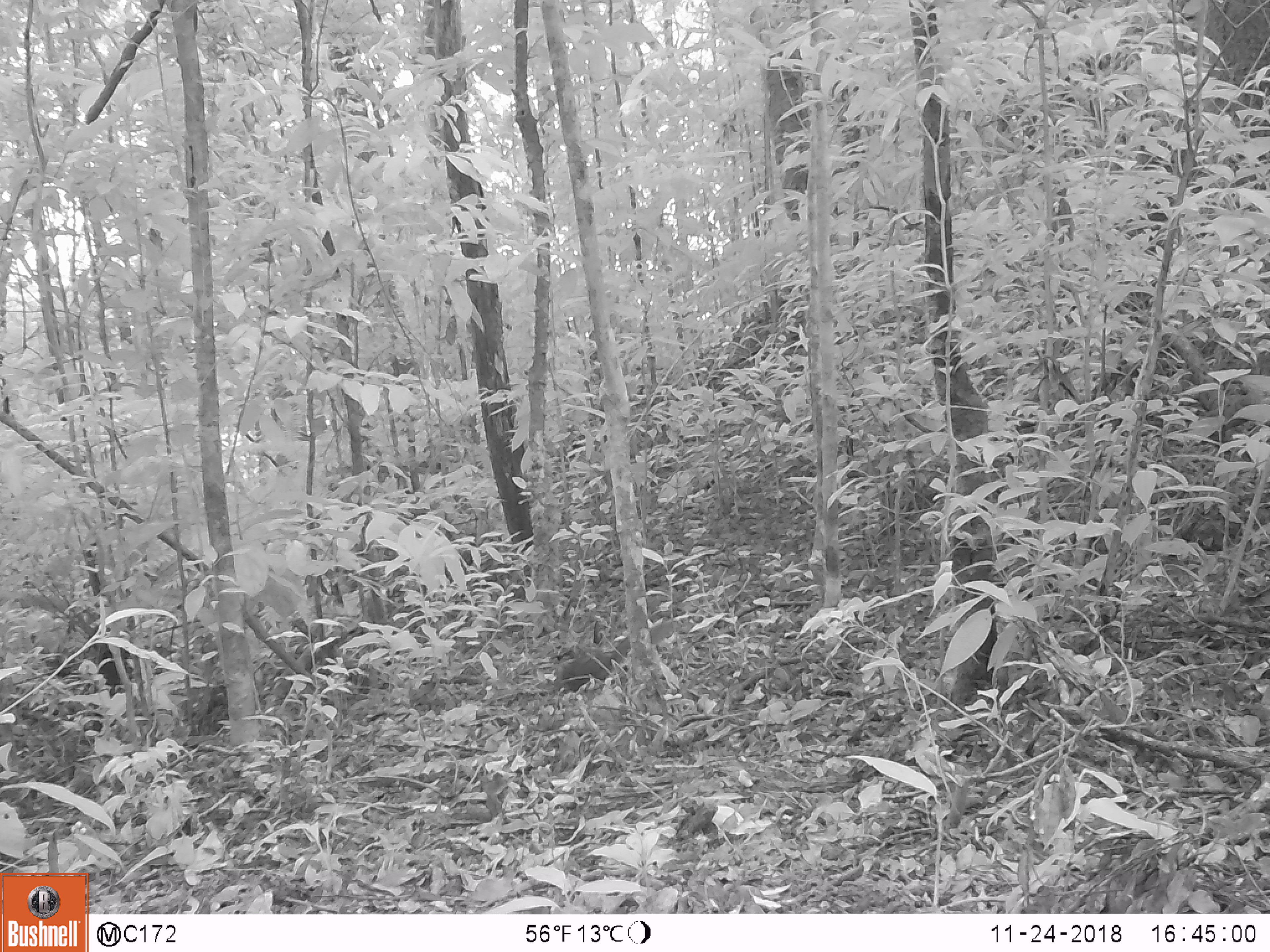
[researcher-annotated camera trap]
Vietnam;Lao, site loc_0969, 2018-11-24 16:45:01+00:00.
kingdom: Animalia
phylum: Chordata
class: Mammalia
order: Rodentia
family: Sciuridae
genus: Sciurus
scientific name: Sciurus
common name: squirrel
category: unidentified squirrel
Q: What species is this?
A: Unidentified squirrel (squirrel) (Sciurus).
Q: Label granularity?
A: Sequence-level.